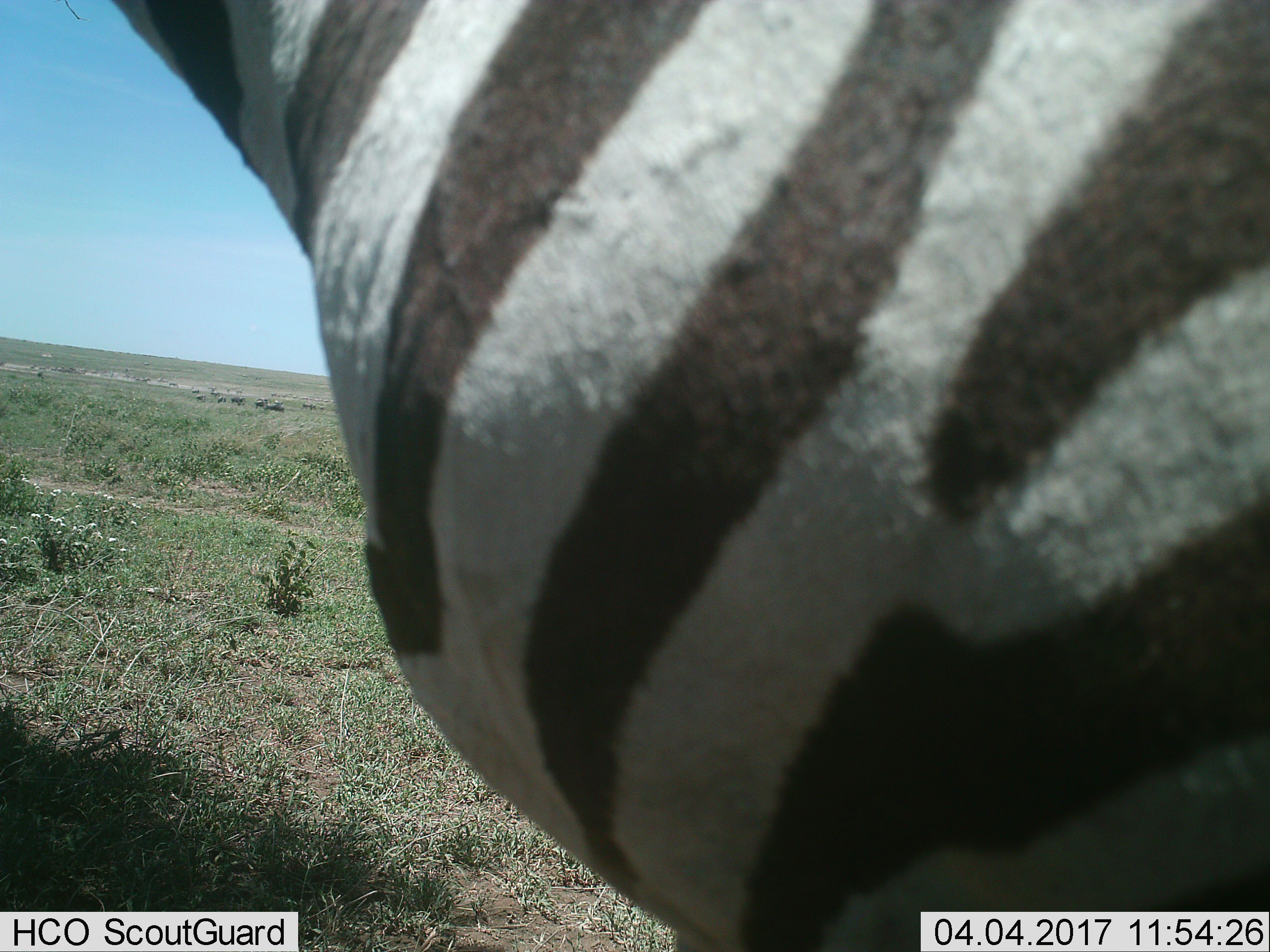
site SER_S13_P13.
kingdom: Animalia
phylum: Chordata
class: Mammalia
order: Perissodactyla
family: Equidae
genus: Equus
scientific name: Equus quagga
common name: plains zebra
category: zebraplains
Zebraplains (plains zebra) (Equus quagga), count 1. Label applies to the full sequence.